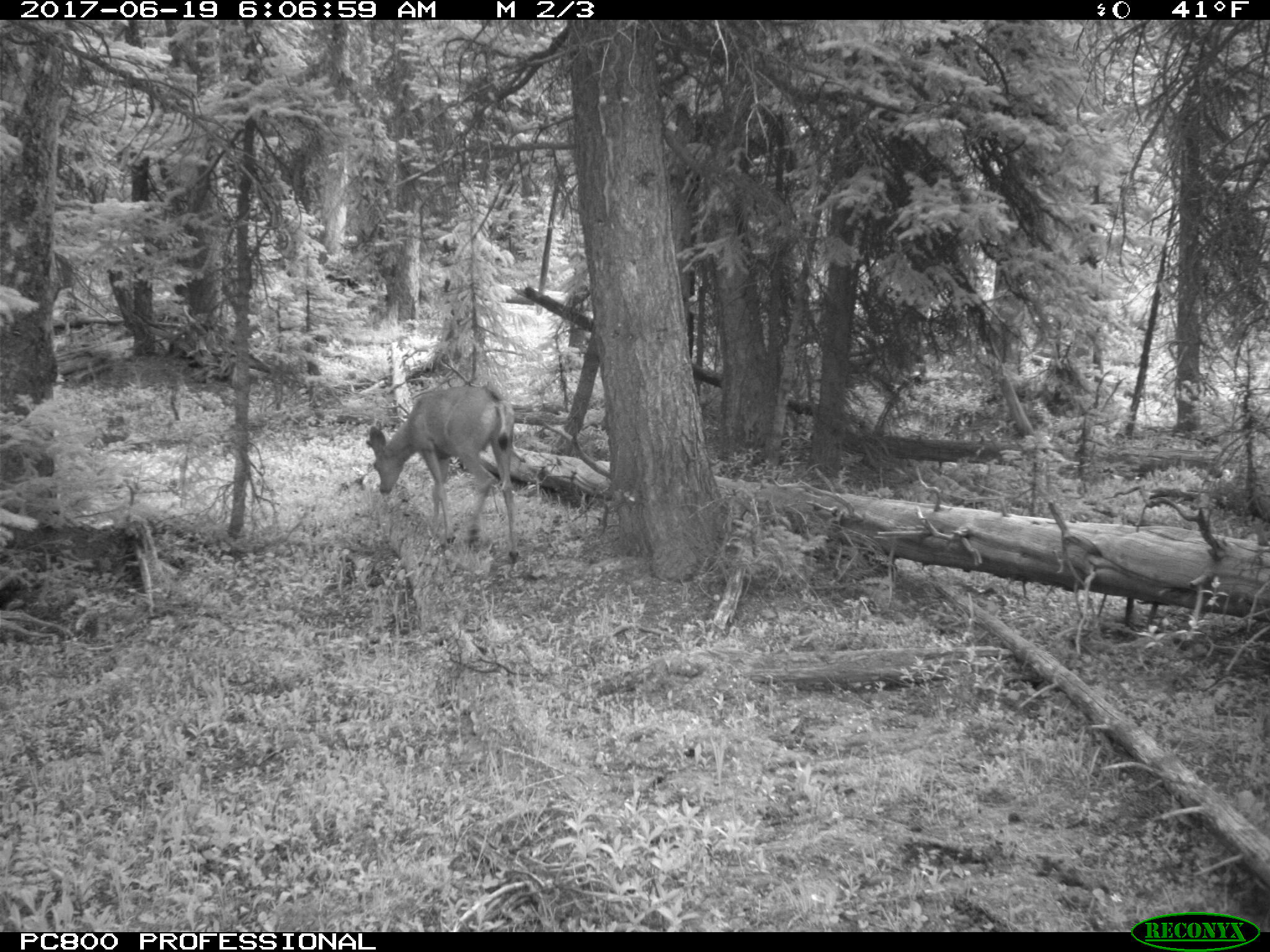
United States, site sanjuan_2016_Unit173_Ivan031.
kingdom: Animalia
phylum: Chordata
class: Mammalia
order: Artiodactyla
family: Cervidae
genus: Odocoileus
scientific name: Odocoileus hemionus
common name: mule deer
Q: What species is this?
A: Odocoileus hemionus (mule deer).